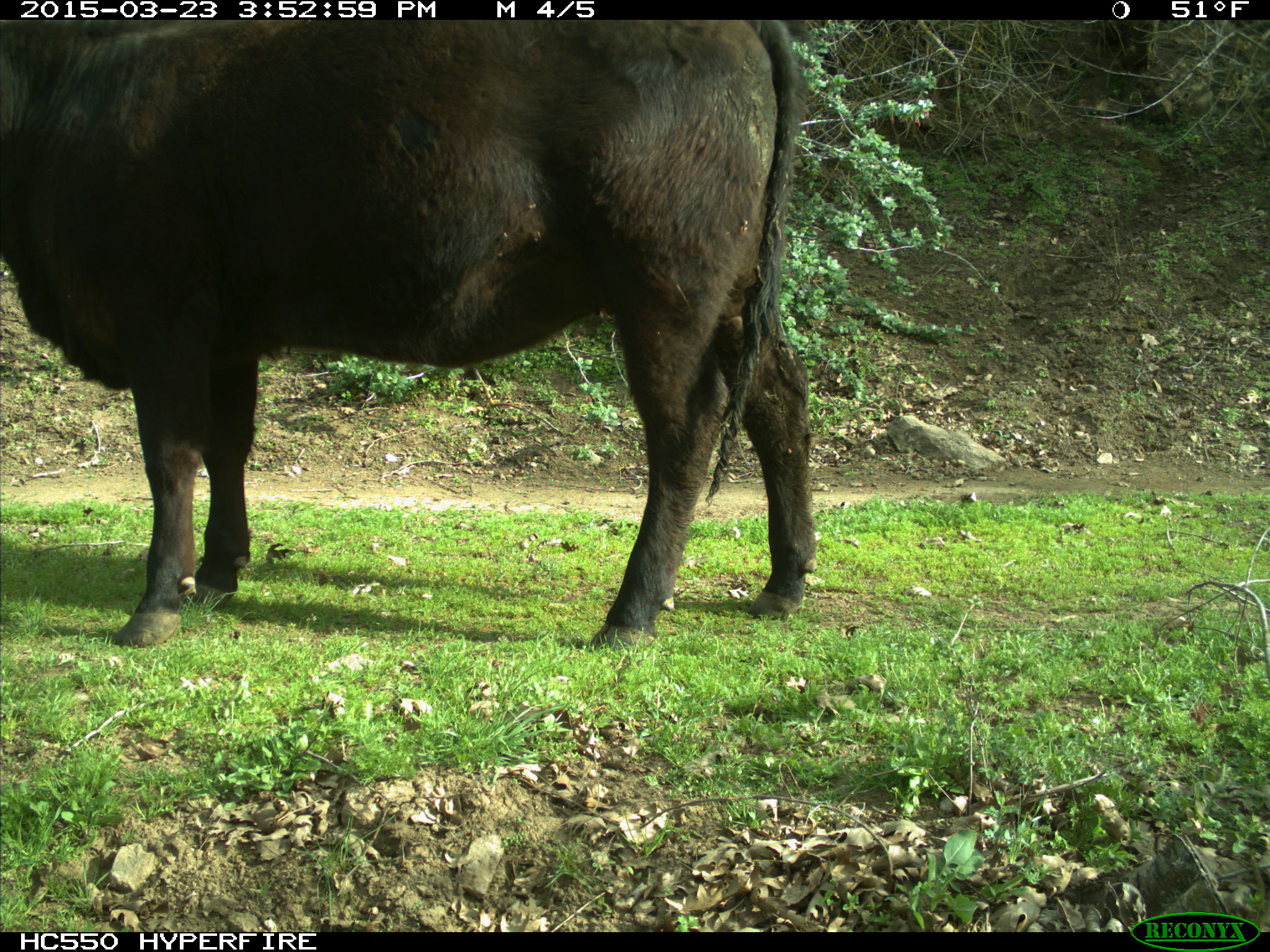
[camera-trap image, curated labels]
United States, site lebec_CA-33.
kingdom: Animalia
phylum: Chordata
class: Mammalia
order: Artiodactyla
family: Bovidae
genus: Bos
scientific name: Bos taurus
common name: domestic cow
Bos taurus (domestic cow).